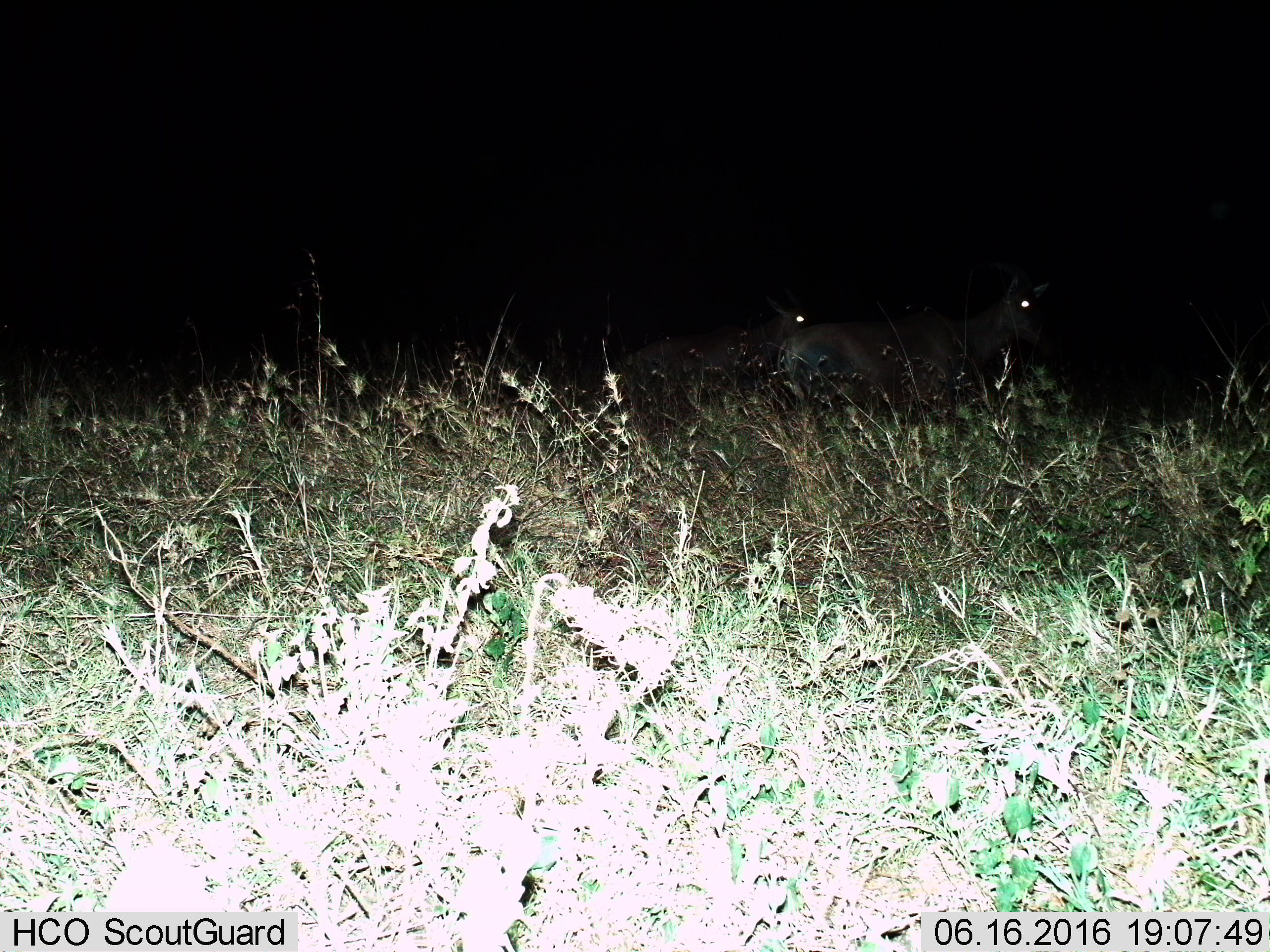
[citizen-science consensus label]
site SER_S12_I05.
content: unidentified animal